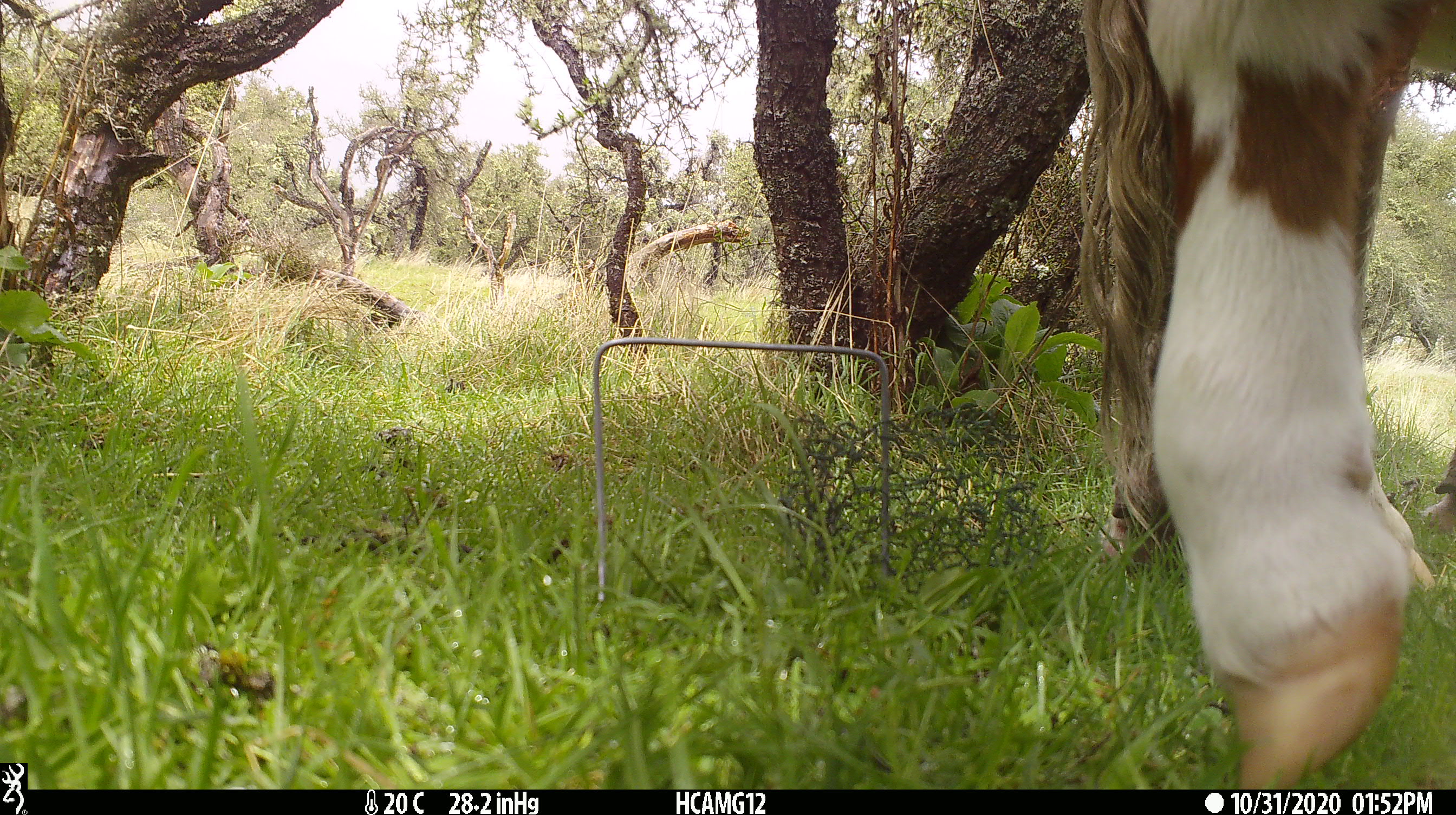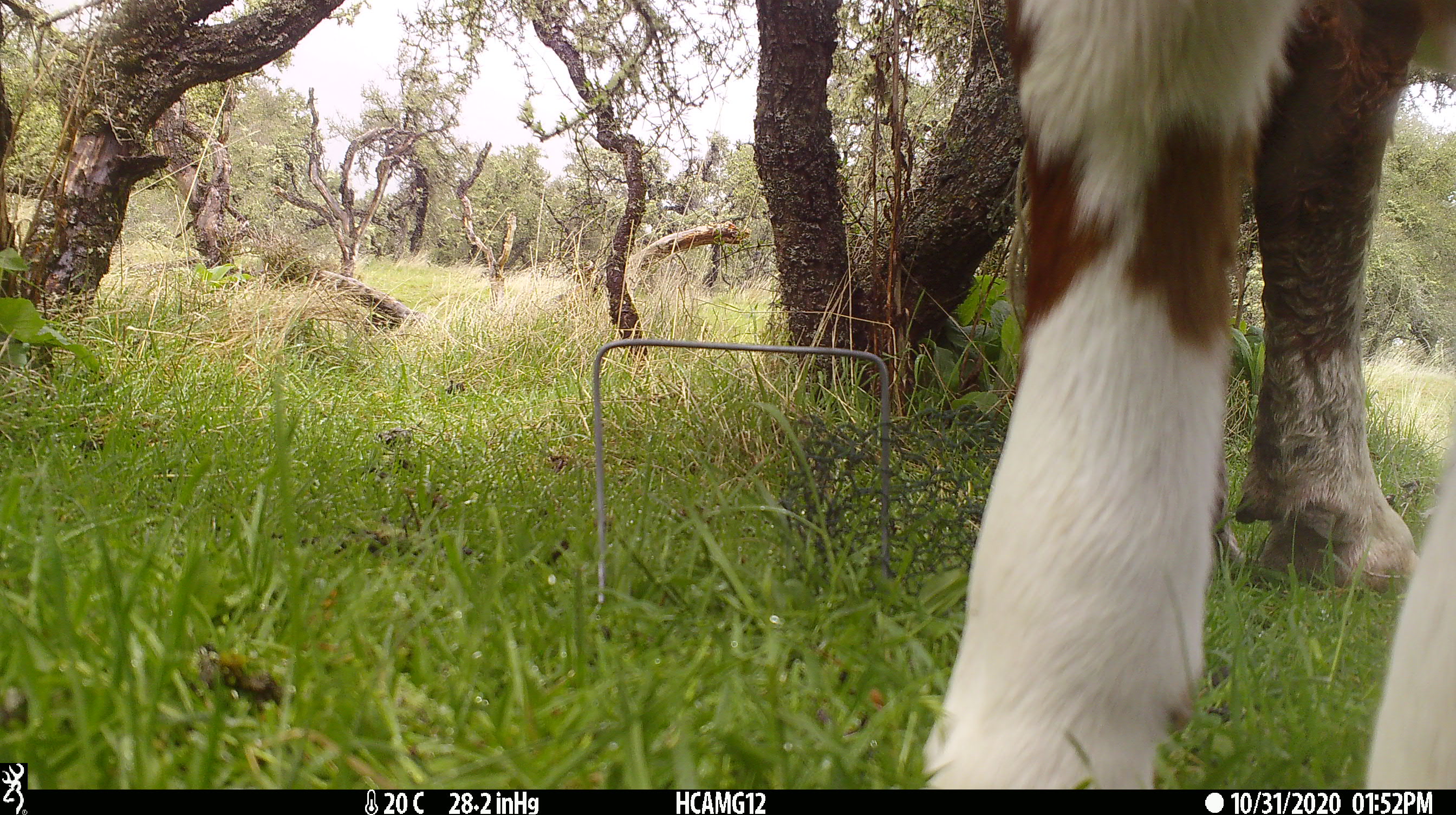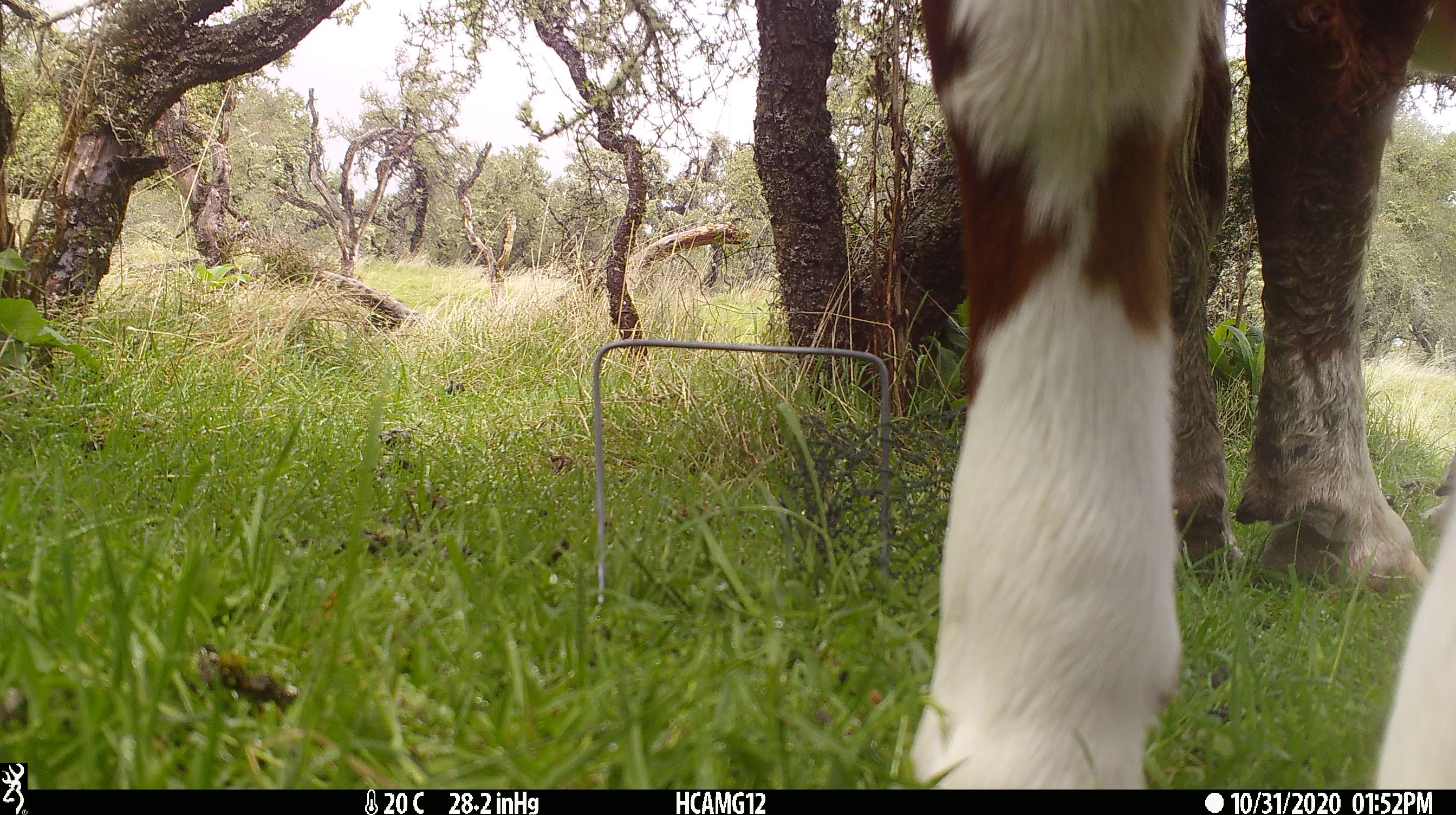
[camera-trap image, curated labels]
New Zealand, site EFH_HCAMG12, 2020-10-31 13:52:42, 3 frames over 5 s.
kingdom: Animalia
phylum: Chordata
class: Mammalia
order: Artiodactyla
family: Bovidae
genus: Bos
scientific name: Bos taurus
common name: domestic cow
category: cow